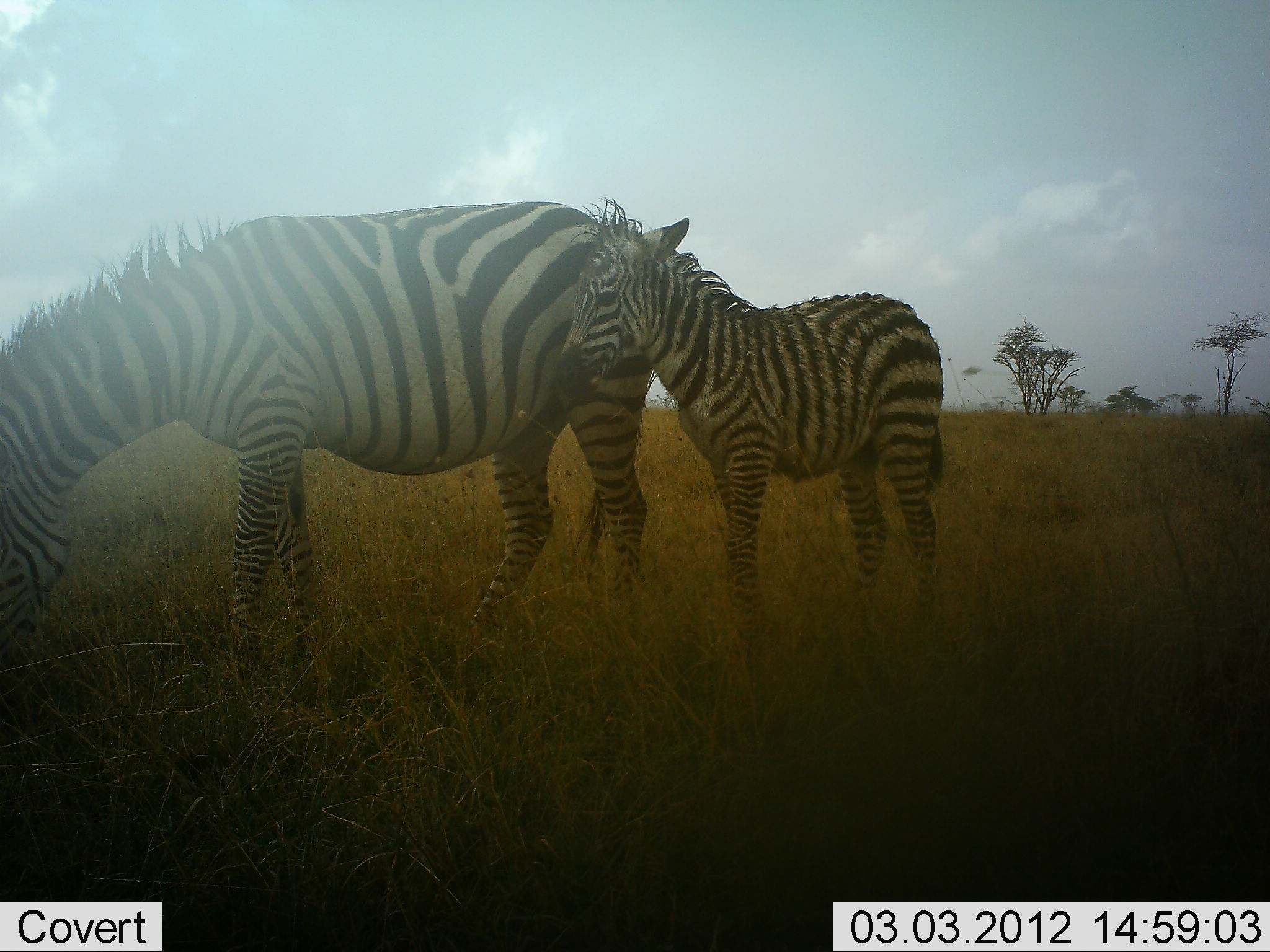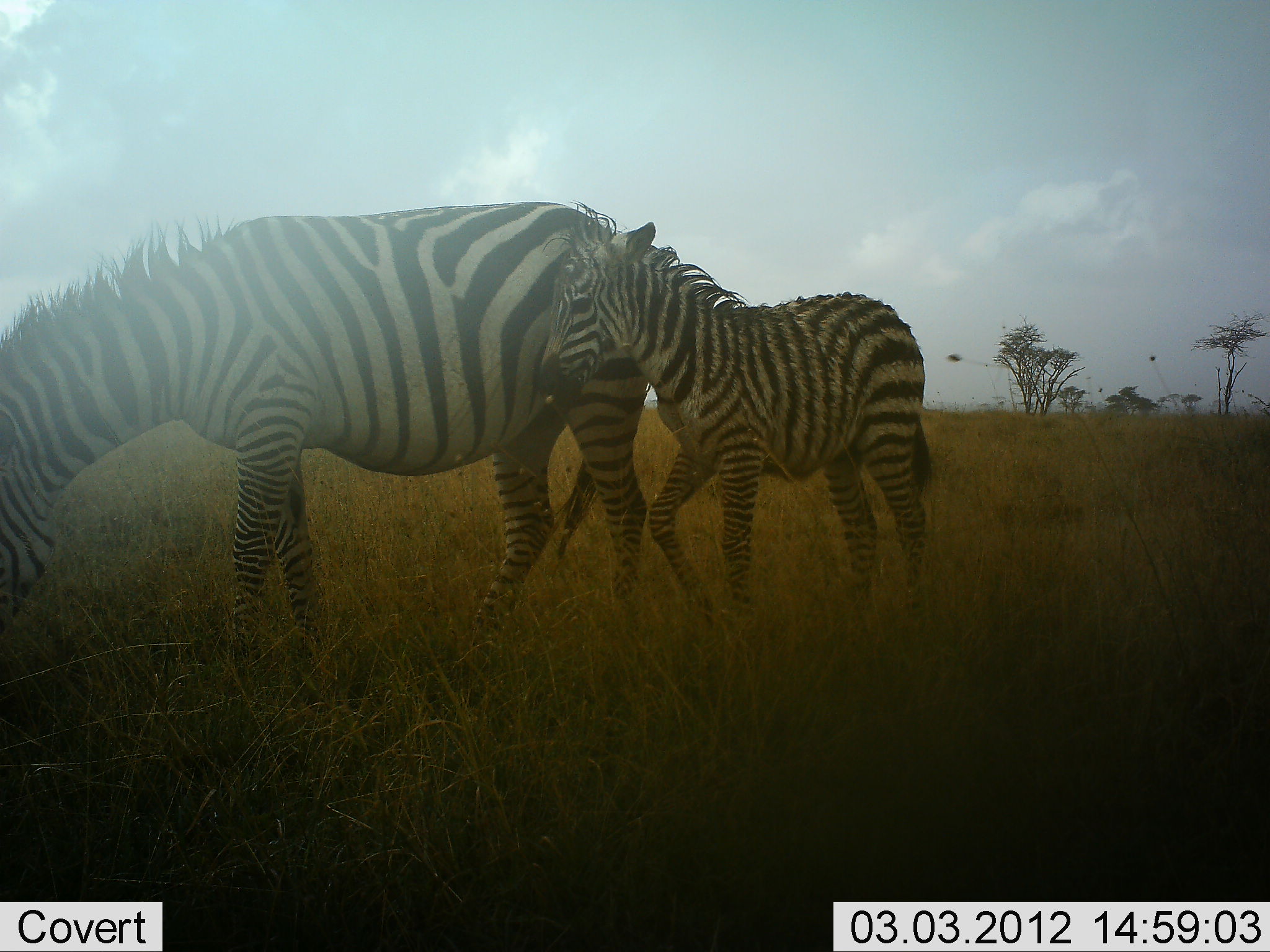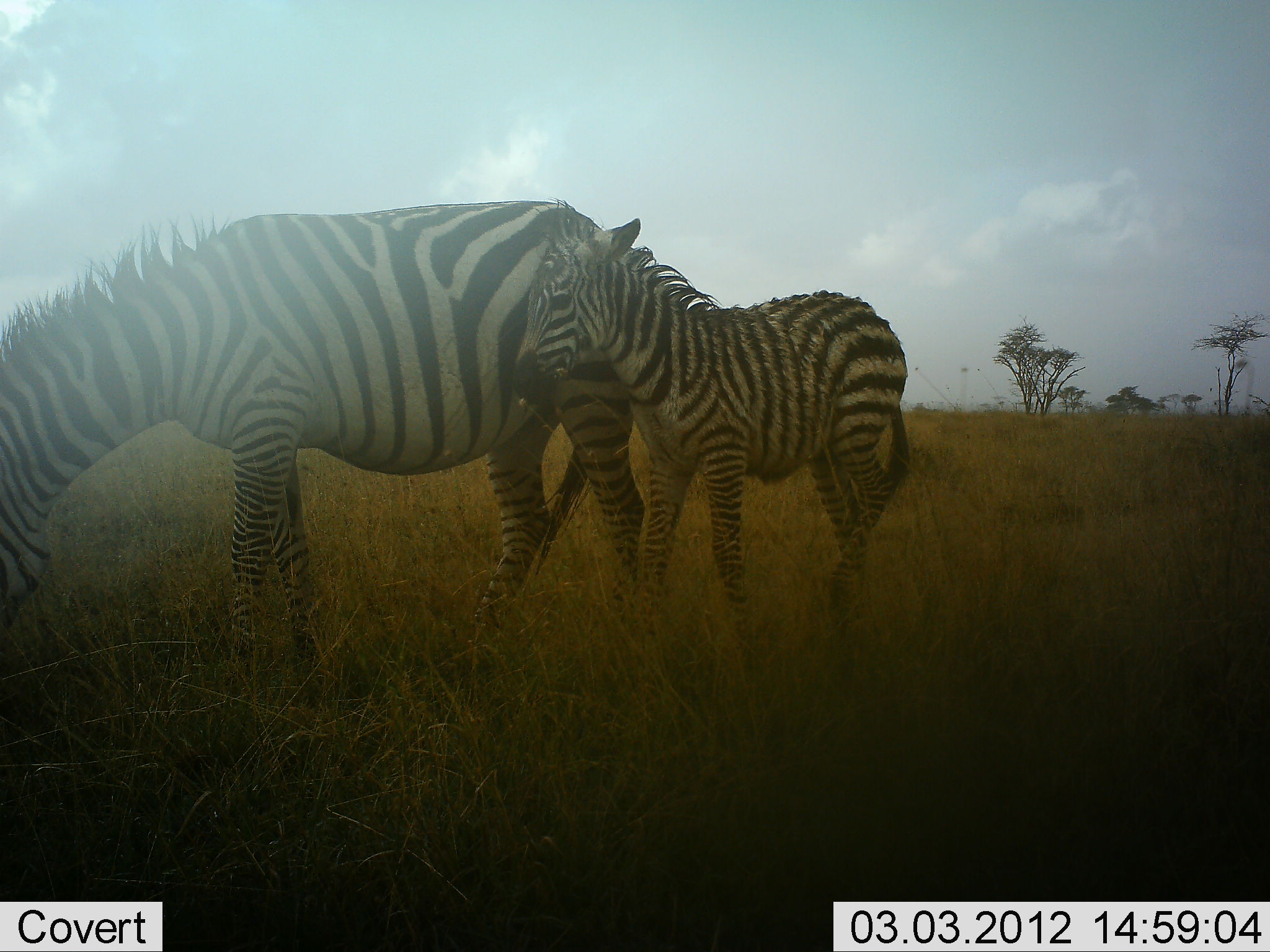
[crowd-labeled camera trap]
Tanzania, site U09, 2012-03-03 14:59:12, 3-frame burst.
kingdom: Animalia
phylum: Chordata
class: Mammalia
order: Perissodactyla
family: Equidae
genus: Equus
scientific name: Equus quagga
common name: plains zebra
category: zebra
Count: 2.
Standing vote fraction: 64%.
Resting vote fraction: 0%.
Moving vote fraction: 14%.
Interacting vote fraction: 21%.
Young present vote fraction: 93%.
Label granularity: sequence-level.